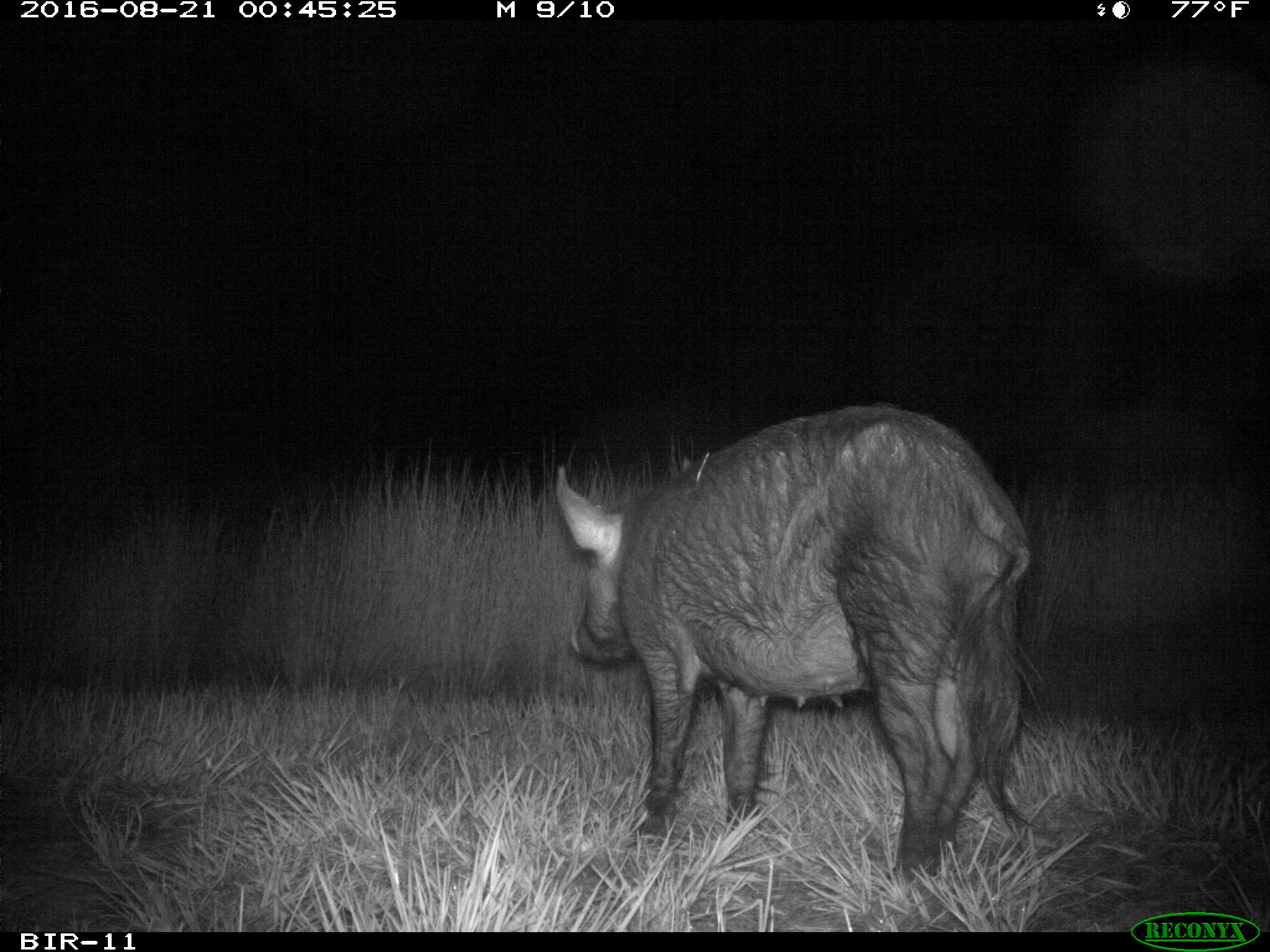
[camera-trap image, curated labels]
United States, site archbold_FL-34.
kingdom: Animalia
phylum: Chordata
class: Mammalia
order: Artiodactyla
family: Suidae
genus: Sus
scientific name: Sus scrofa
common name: wild boar